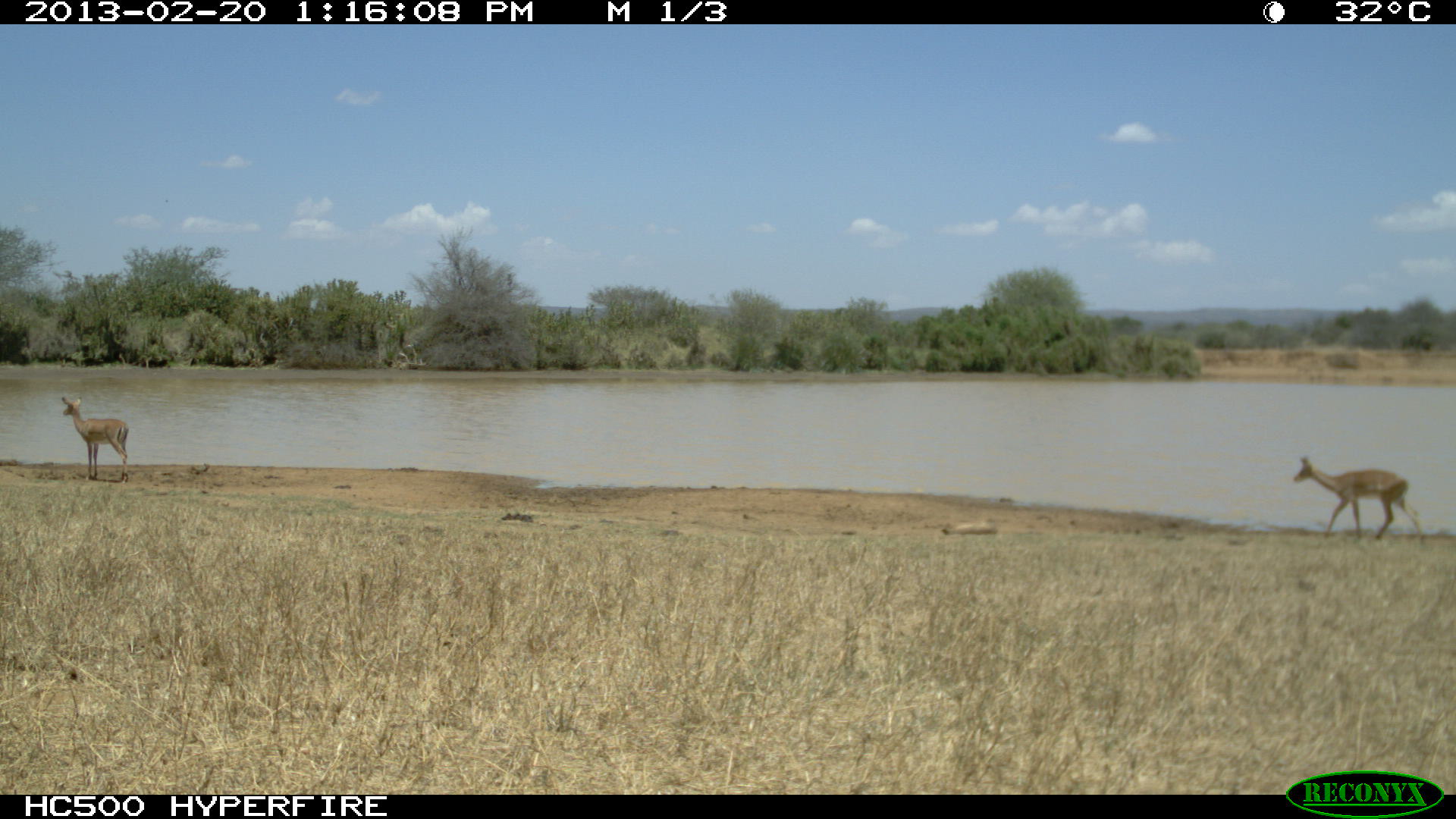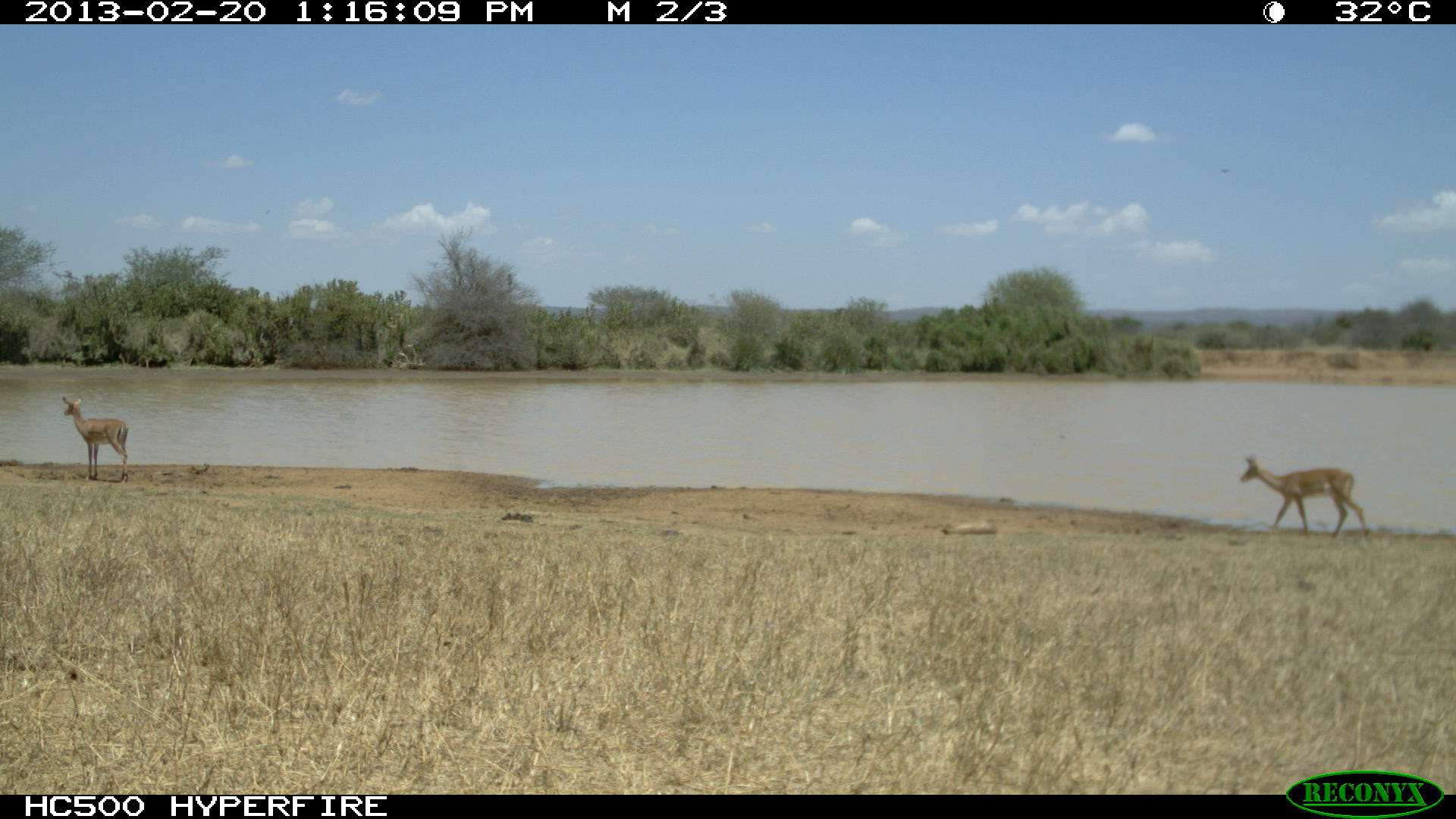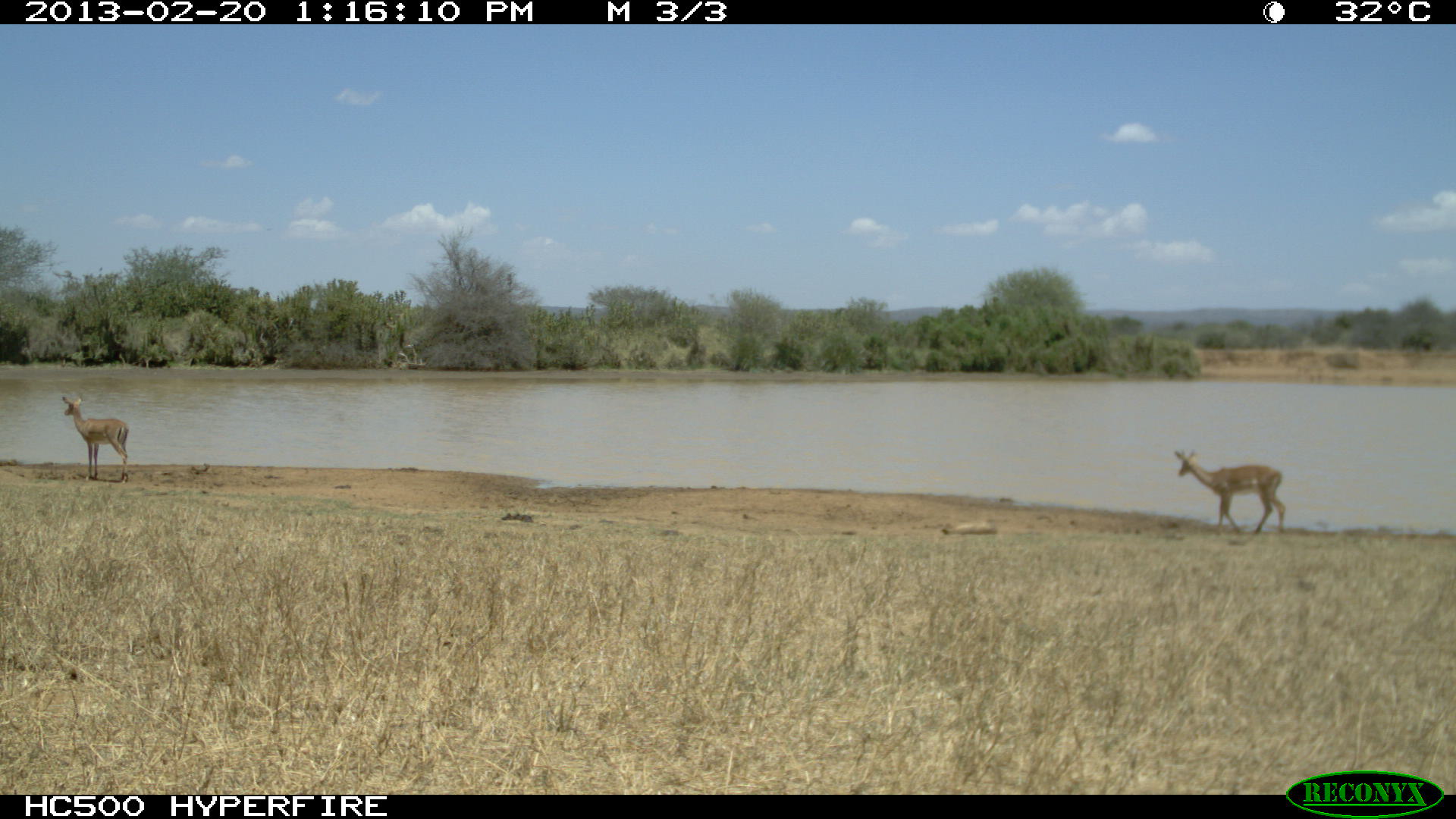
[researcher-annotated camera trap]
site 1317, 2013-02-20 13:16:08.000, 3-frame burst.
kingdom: Animalia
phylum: Chordata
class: Mammalia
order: Artiodactyla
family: Bovidae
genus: Aepyceros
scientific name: Aepyceros melampus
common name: impala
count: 2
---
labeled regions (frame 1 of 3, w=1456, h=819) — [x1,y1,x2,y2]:
aepyceros melampus: [1294,456,1426,547]; [62,396,128,482]